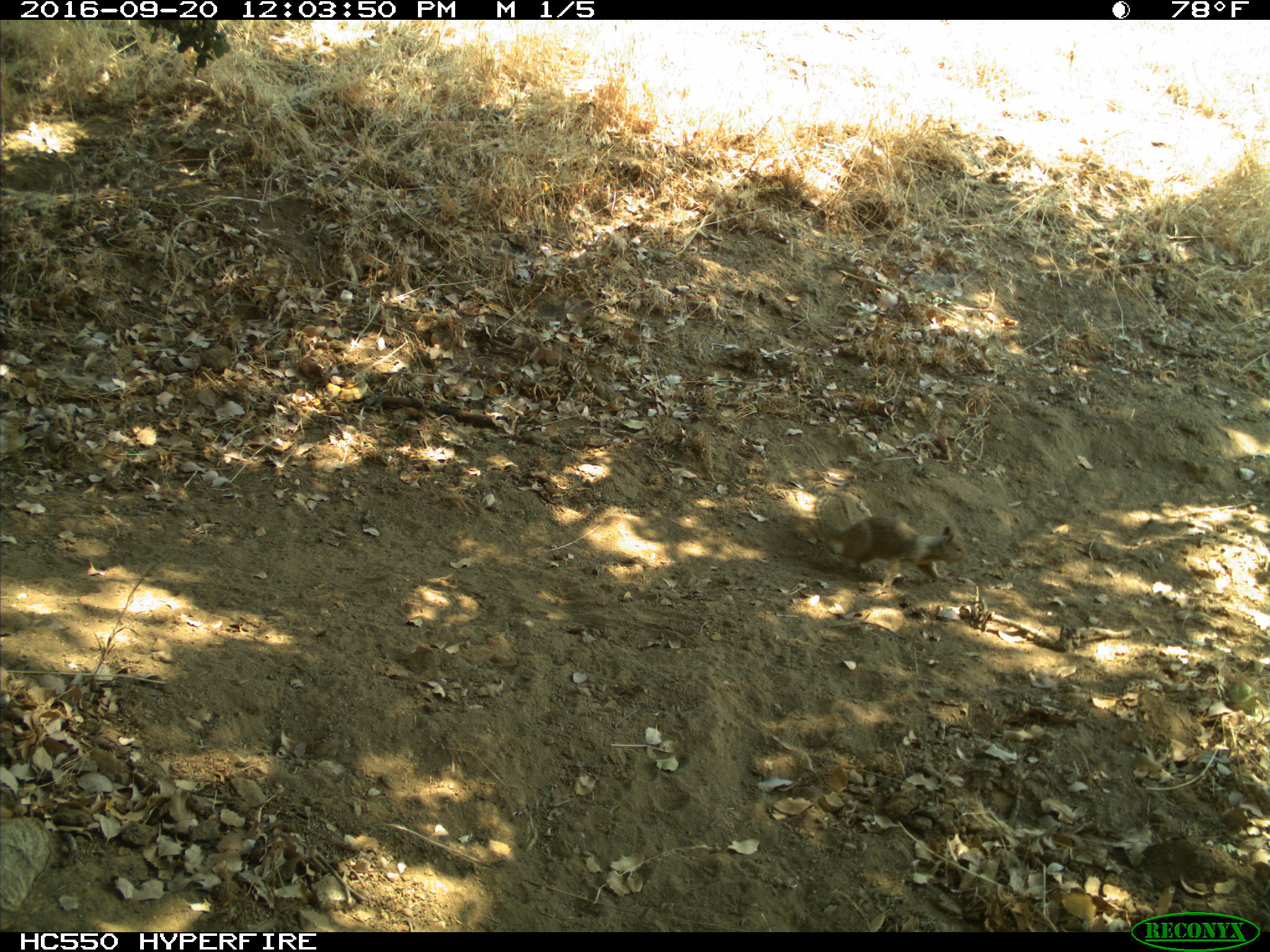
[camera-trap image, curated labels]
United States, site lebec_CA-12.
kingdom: Animalia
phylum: Chordata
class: Mammalia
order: Rodentia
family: Sciuridae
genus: Otospermophilus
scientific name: Otospermophilus beecheyi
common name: california ground squirrel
Otospermophilus beecheyi (california ground squirrel).